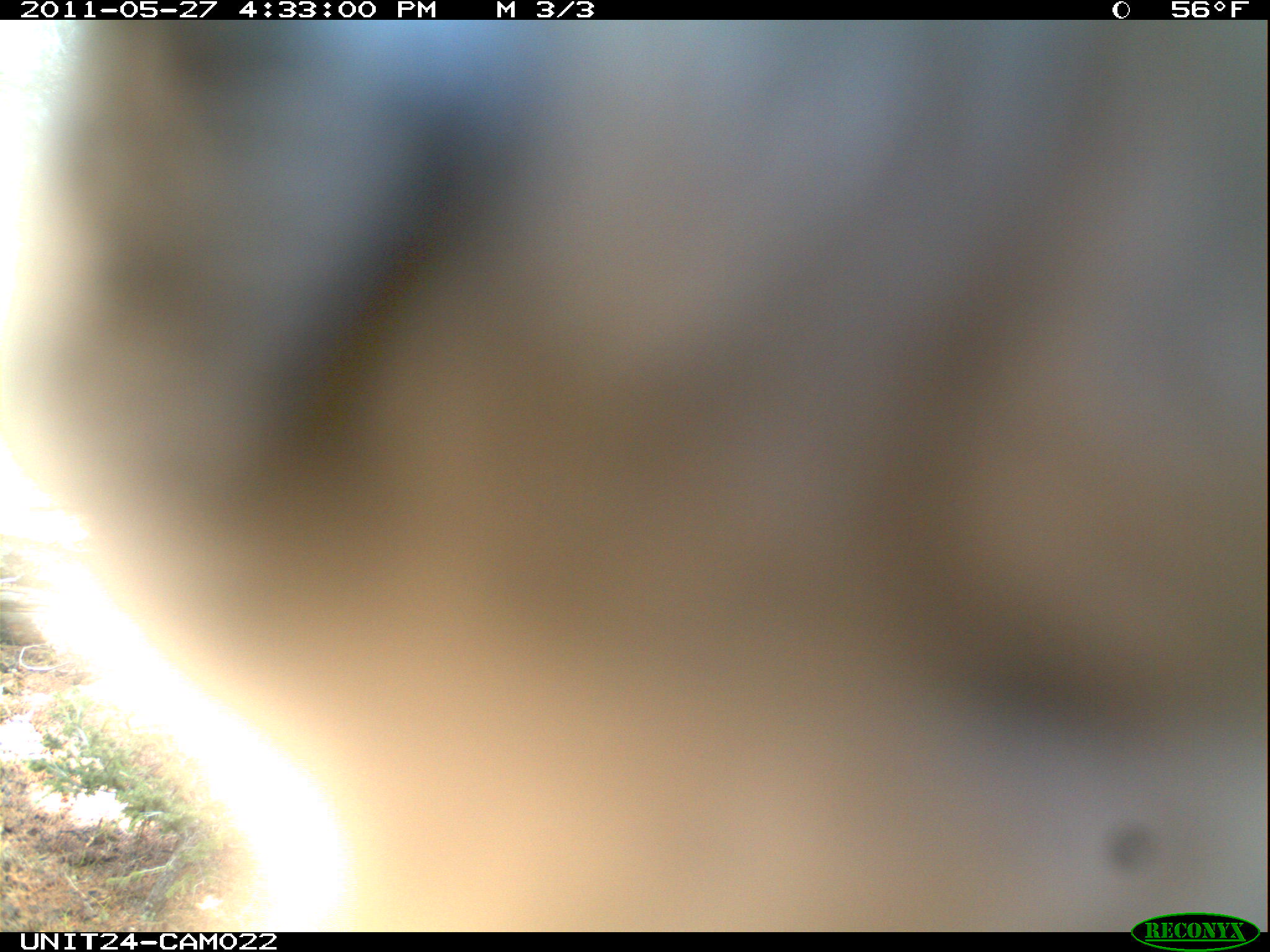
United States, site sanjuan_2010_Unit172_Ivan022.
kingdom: Animalia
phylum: Chordata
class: Aves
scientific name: Aves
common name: birds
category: unidentified bird